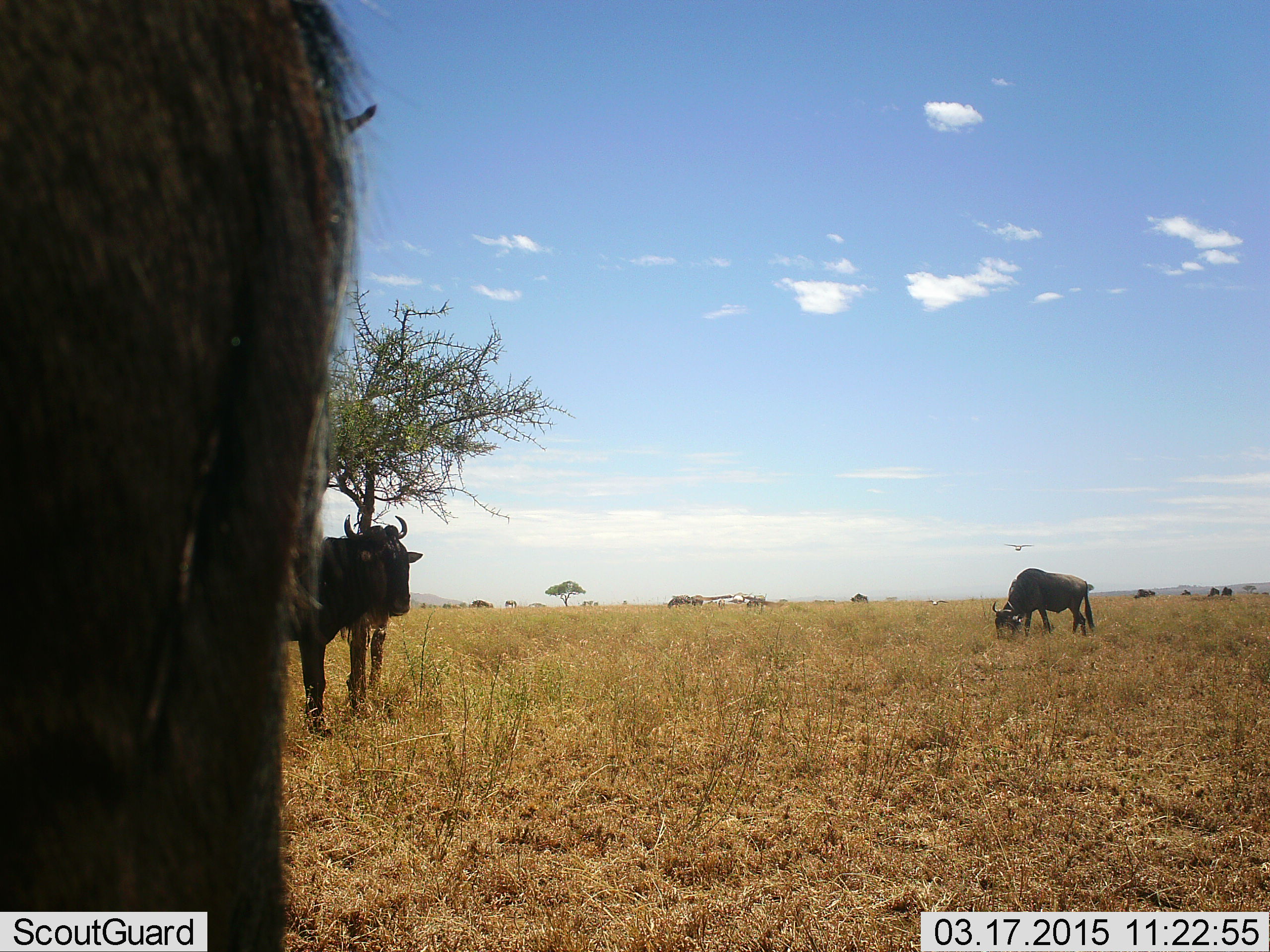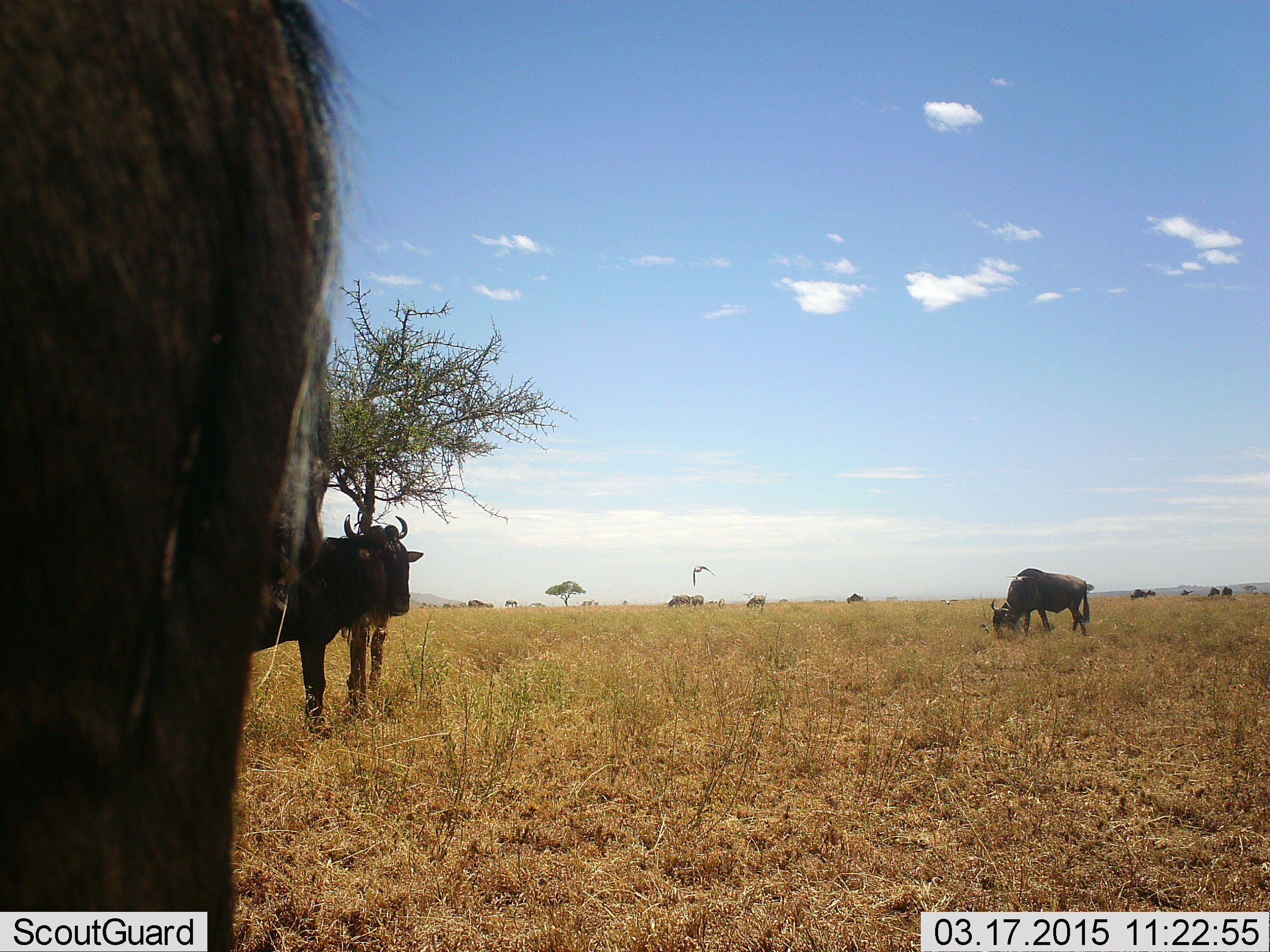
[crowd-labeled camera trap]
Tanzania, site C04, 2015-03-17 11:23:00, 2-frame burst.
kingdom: Animalia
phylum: Chordata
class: Mammalia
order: Artiodactyla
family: Bovidae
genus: Connochaetes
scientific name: Connochaetes taurinus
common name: blue wildebeest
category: wildebeest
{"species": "wildebeest (blue wildebeest) (Connochaetes taurinus)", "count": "10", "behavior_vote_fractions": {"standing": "94%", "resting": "6%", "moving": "29%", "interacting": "0%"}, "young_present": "0%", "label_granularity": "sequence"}